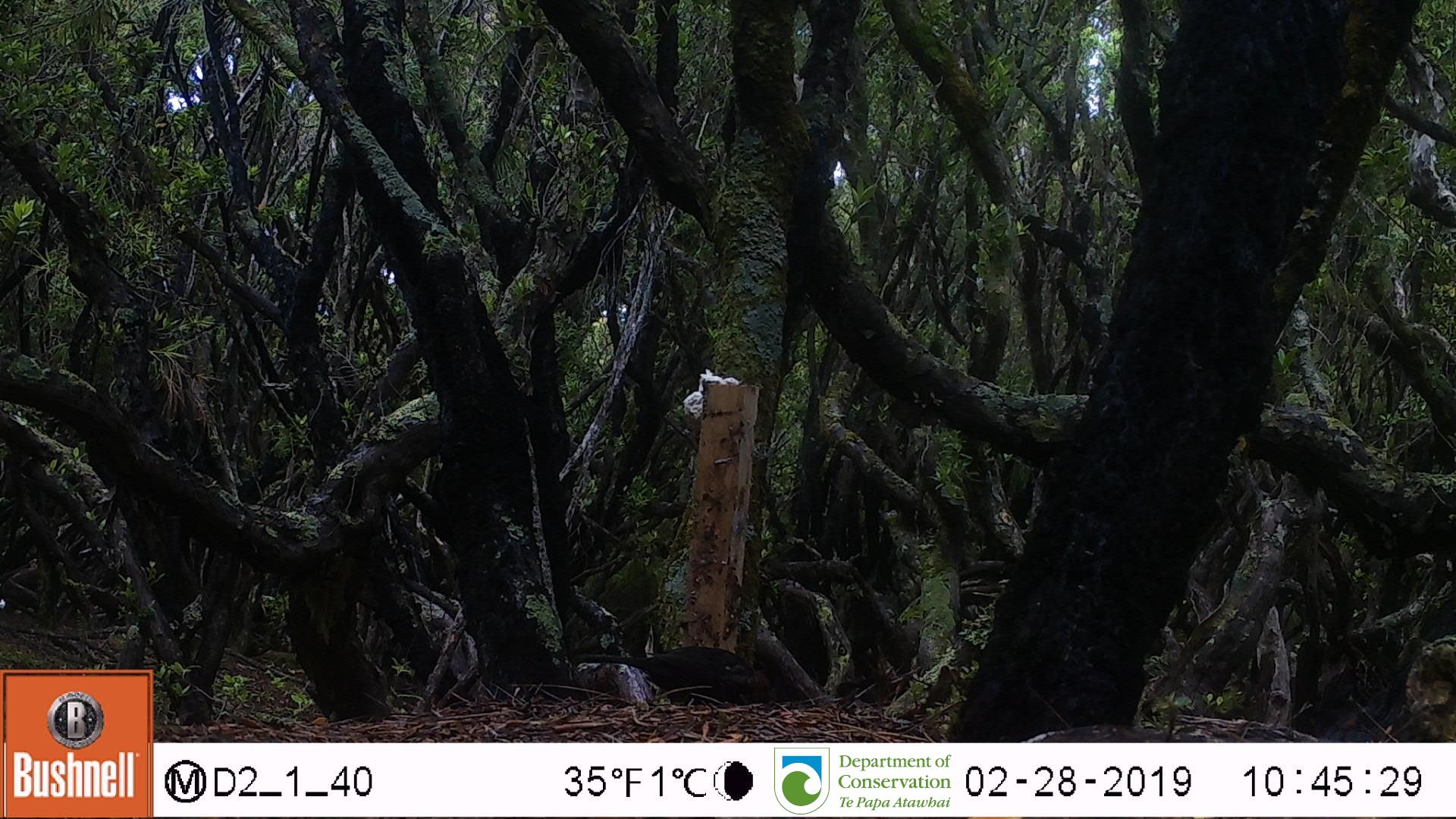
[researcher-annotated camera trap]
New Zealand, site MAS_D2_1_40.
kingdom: Animalia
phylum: Chordata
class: Aves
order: Passeriformes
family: Turdidae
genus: Turdus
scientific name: Turdus merula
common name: eurasian blackbird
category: blackbird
Blackbird (eurasian blackbird) (Turdus merula).